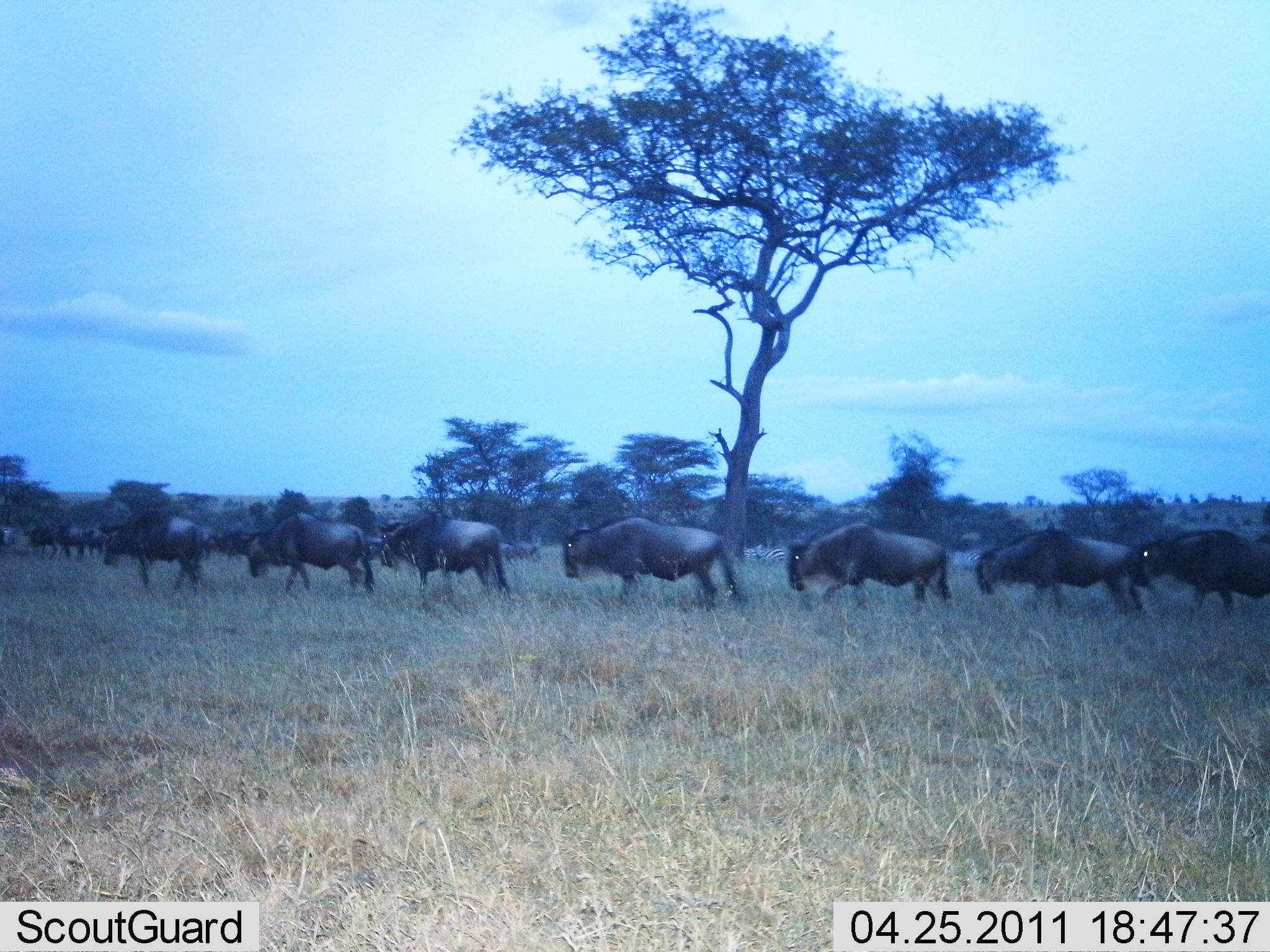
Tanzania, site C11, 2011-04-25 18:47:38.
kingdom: Animalia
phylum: Chordata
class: Mammalia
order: Artiodactyla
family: Bovidae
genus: Connochaetes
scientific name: Connochaetes taurinus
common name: blue wildebeest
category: wildebeest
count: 11-50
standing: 9%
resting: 0%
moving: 91%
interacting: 0%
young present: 0%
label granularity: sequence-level